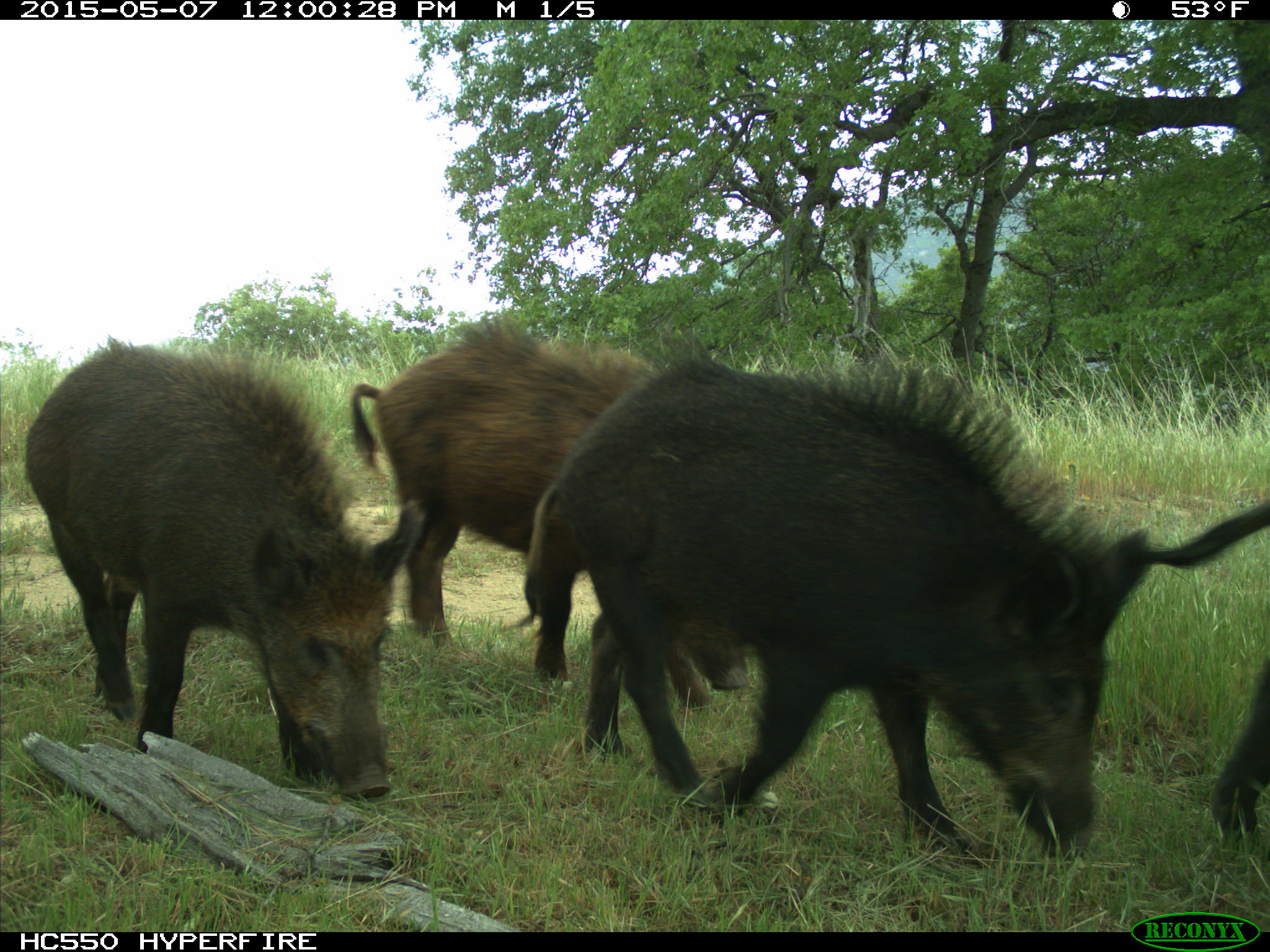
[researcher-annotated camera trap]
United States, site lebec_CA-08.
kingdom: Animalia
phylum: Chordata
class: Mammalia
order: Artiodactyla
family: Suidae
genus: Sus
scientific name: Sus scrofa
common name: wild boar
Sus scrofa (wild boar).